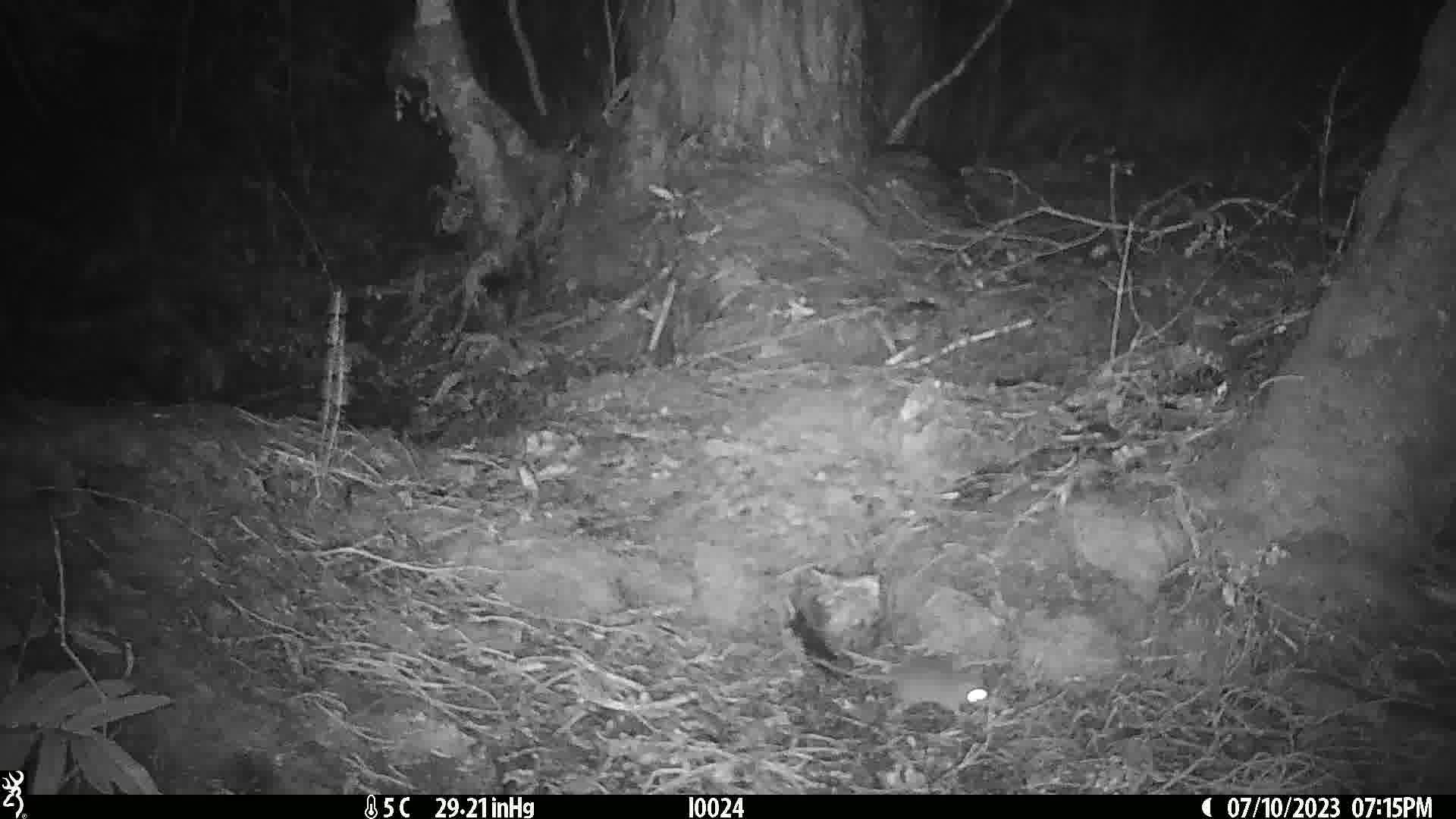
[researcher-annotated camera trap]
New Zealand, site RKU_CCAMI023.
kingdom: Animalia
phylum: Chordata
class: Mammalia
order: Rodentia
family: Muridae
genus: Rattus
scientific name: Rattus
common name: rat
Rat (Rattus).